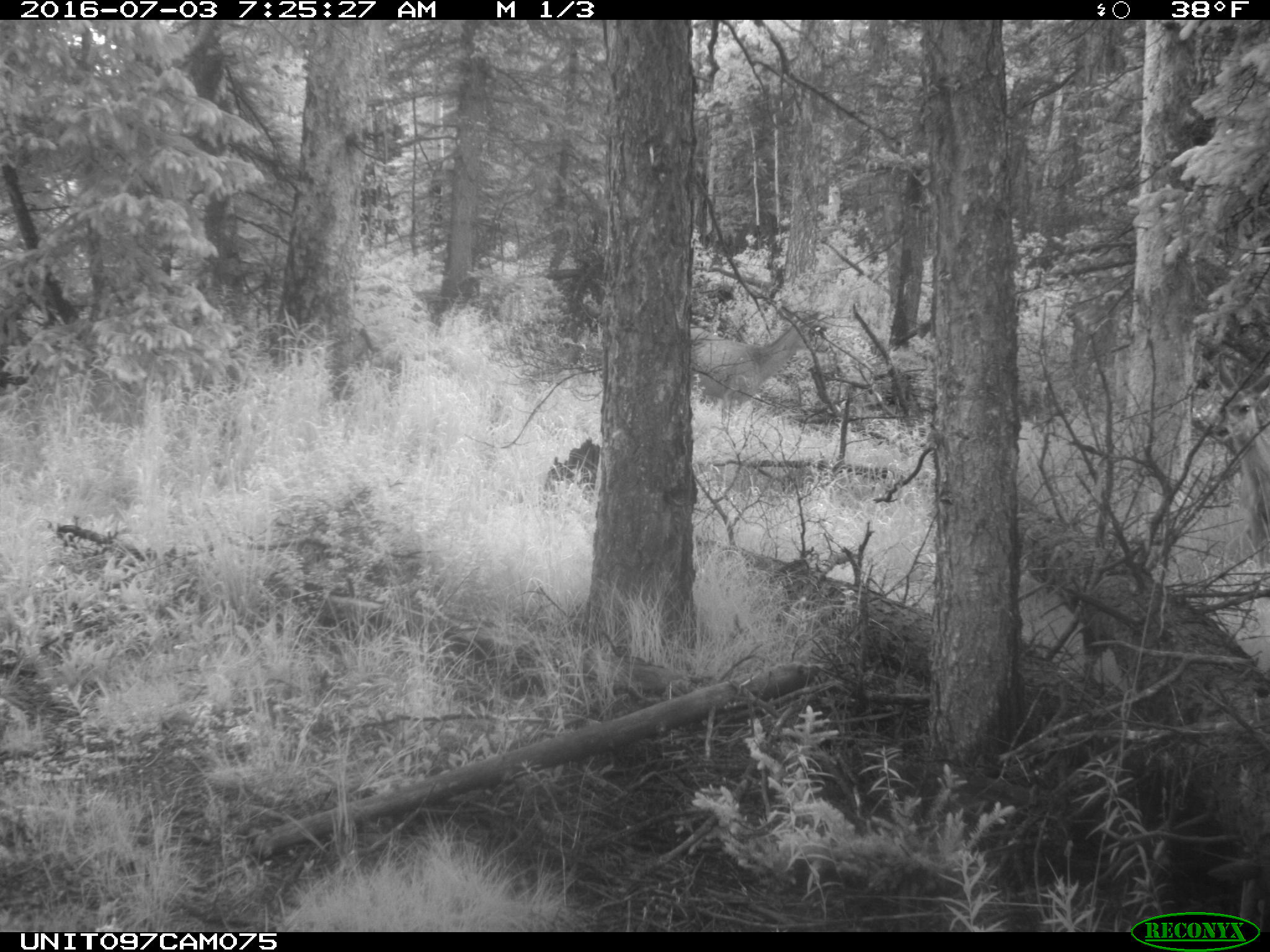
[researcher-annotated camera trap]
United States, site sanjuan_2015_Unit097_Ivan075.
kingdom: Animalia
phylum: Chordata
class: Mammalia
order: Artiodactyla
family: Cervidae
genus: Odocoileus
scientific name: Odocoileus hemionus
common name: mule deer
Odocoileus hemionus (mule deer).